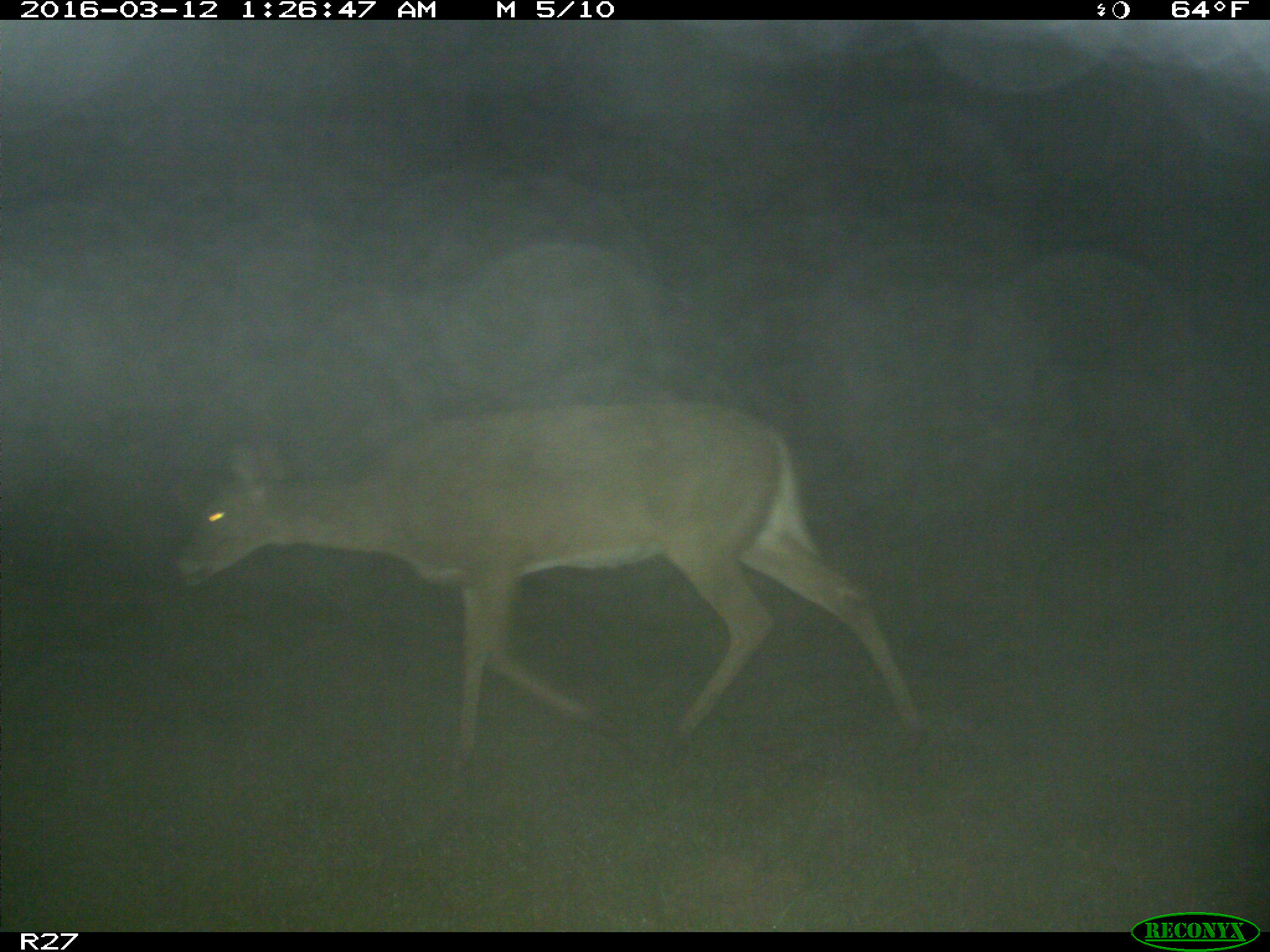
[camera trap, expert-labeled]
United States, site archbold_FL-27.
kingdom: Animalia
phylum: Chordata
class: Mammalia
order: Artiodactyla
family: Cervidae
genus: Odocoileus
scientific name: Odocoileus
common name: deer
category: unidentified deer